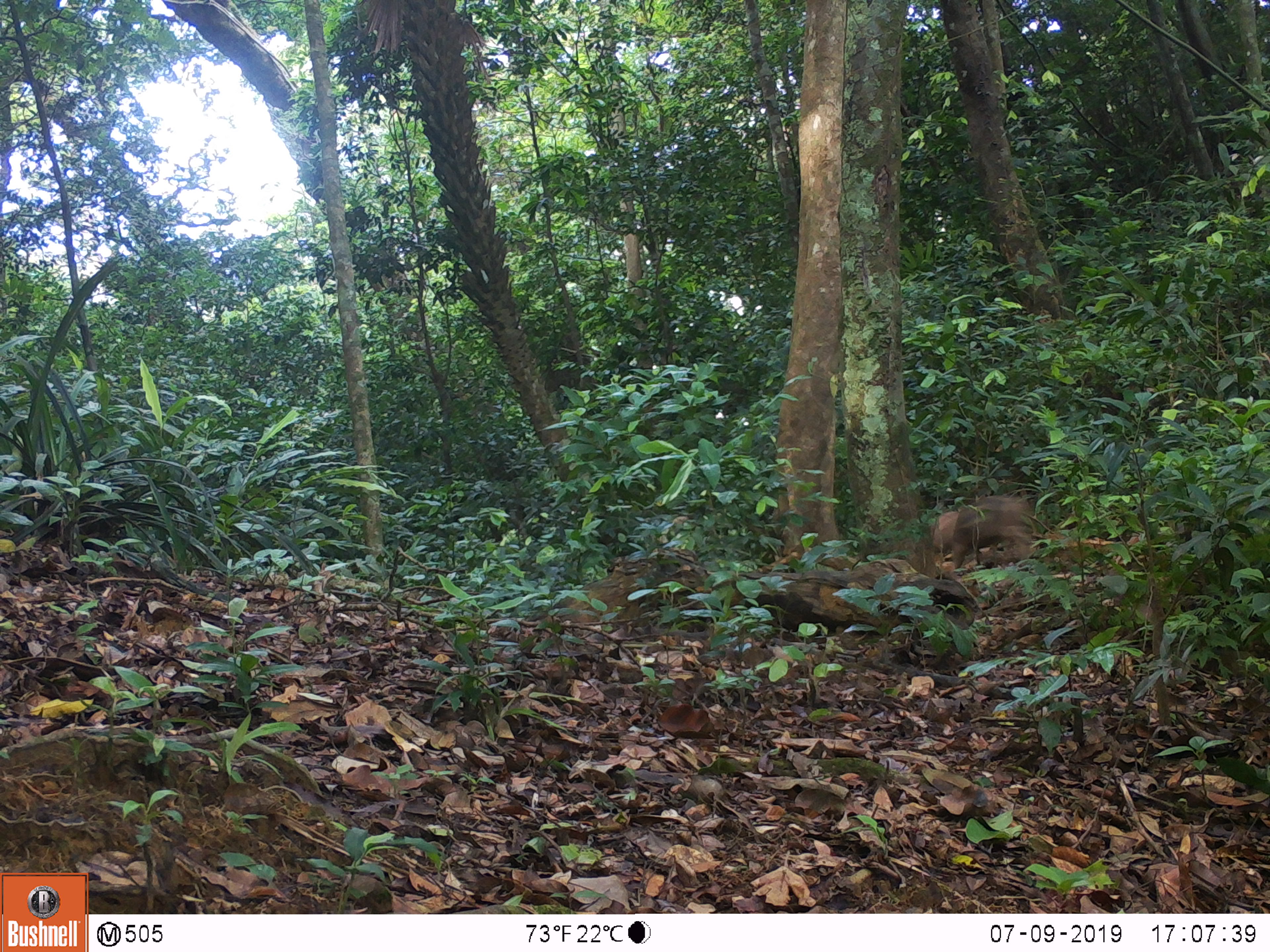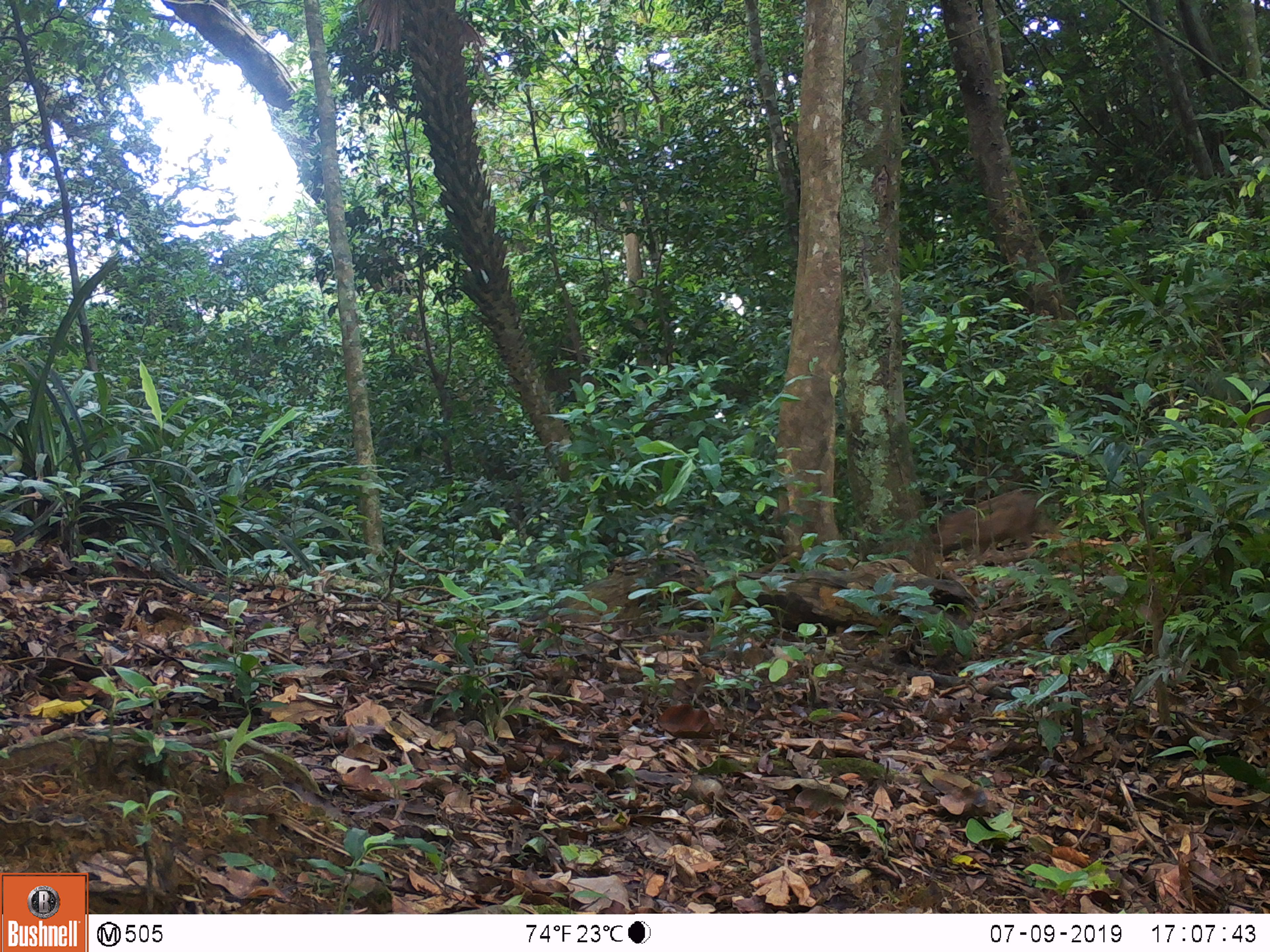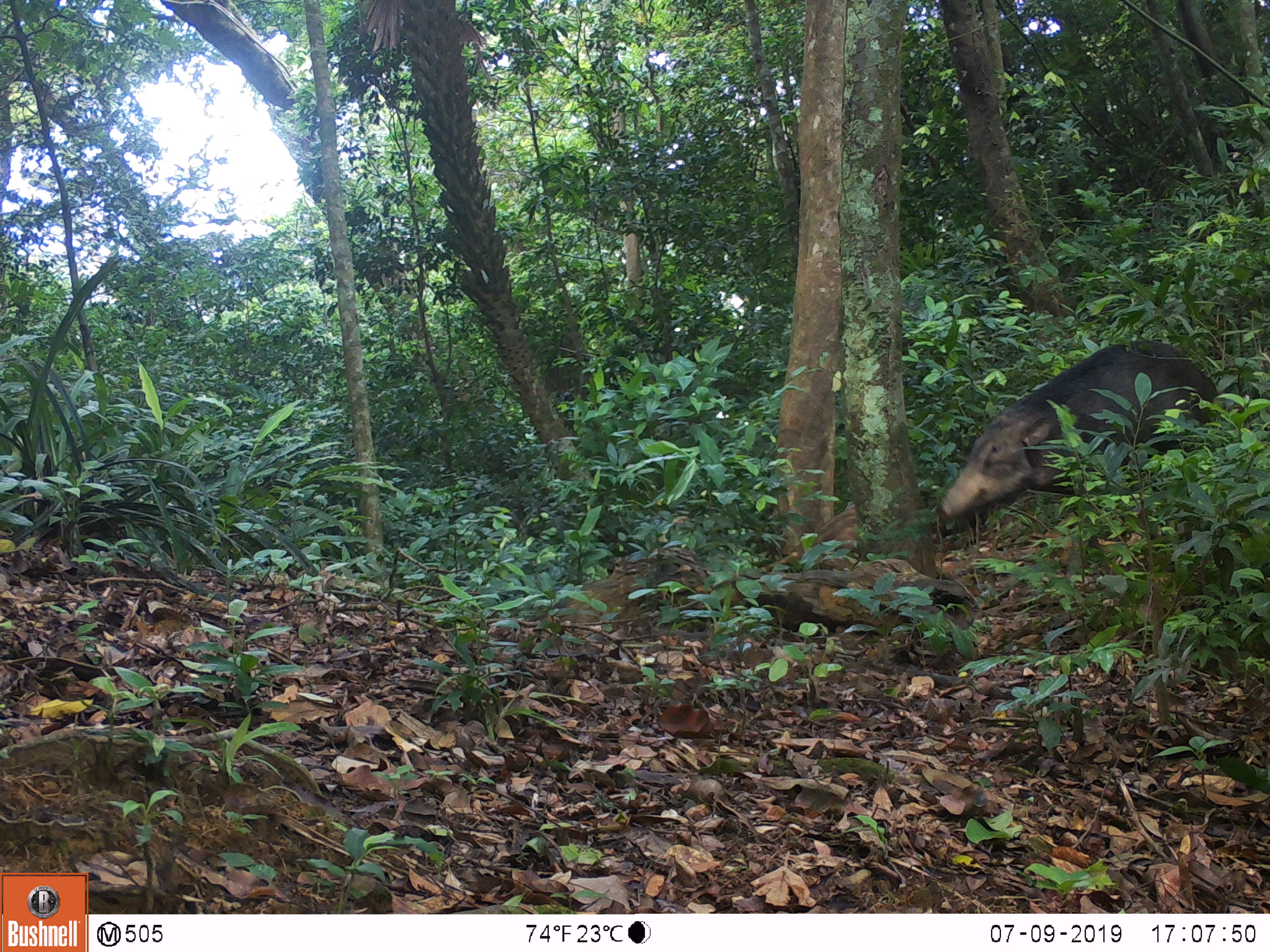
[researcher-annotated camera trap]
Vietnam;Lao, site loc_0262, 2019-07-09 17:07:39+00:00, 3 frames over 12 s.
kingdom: Animalia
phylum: Chordata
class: Mammalia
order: Artiodactyla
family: Suidae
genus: Sus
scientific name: Sus scrofa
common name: eurasian wild pig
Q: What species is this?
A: Eurasian wild pig (Sus scrofa).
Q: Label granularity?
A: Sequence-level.